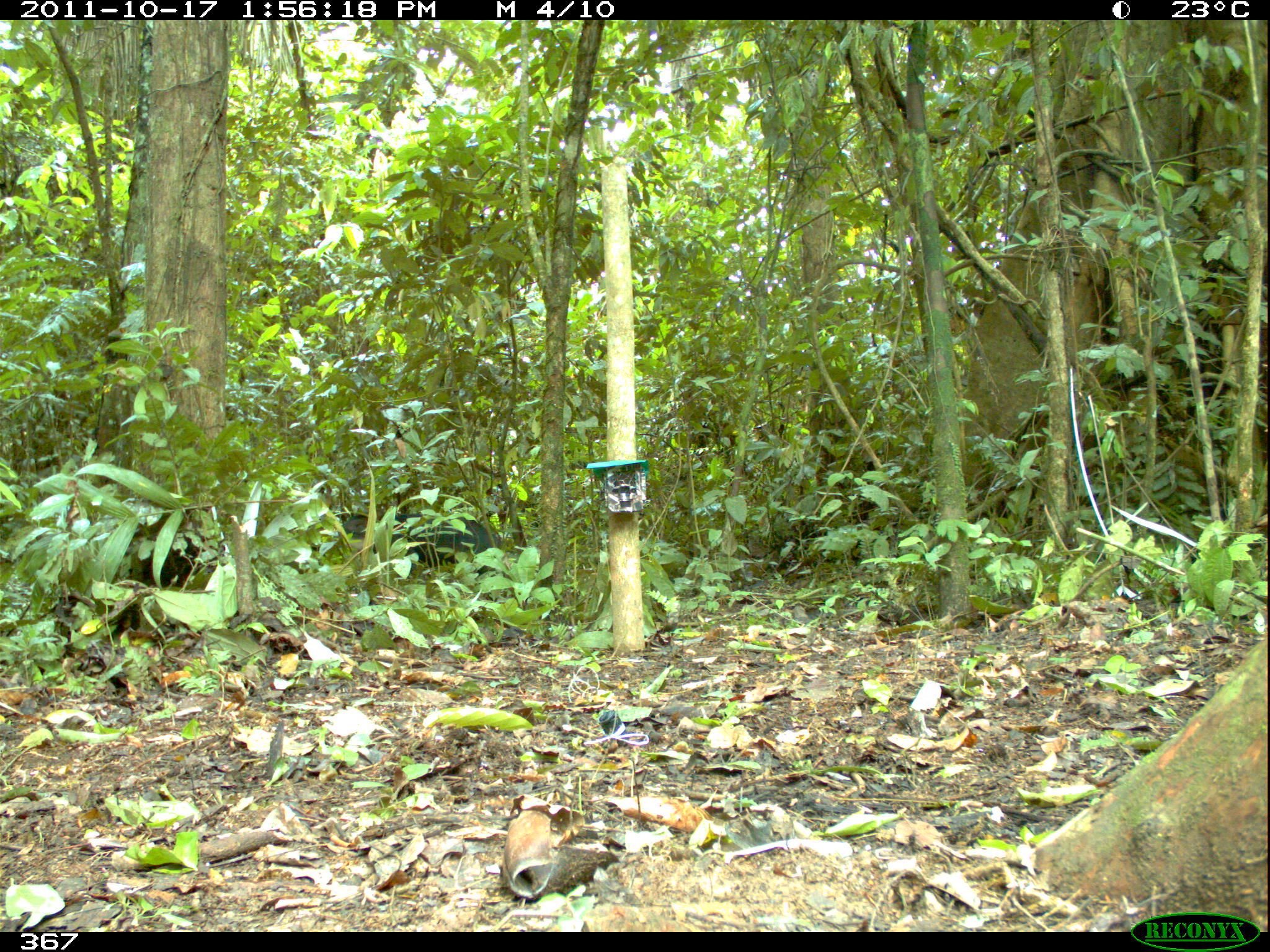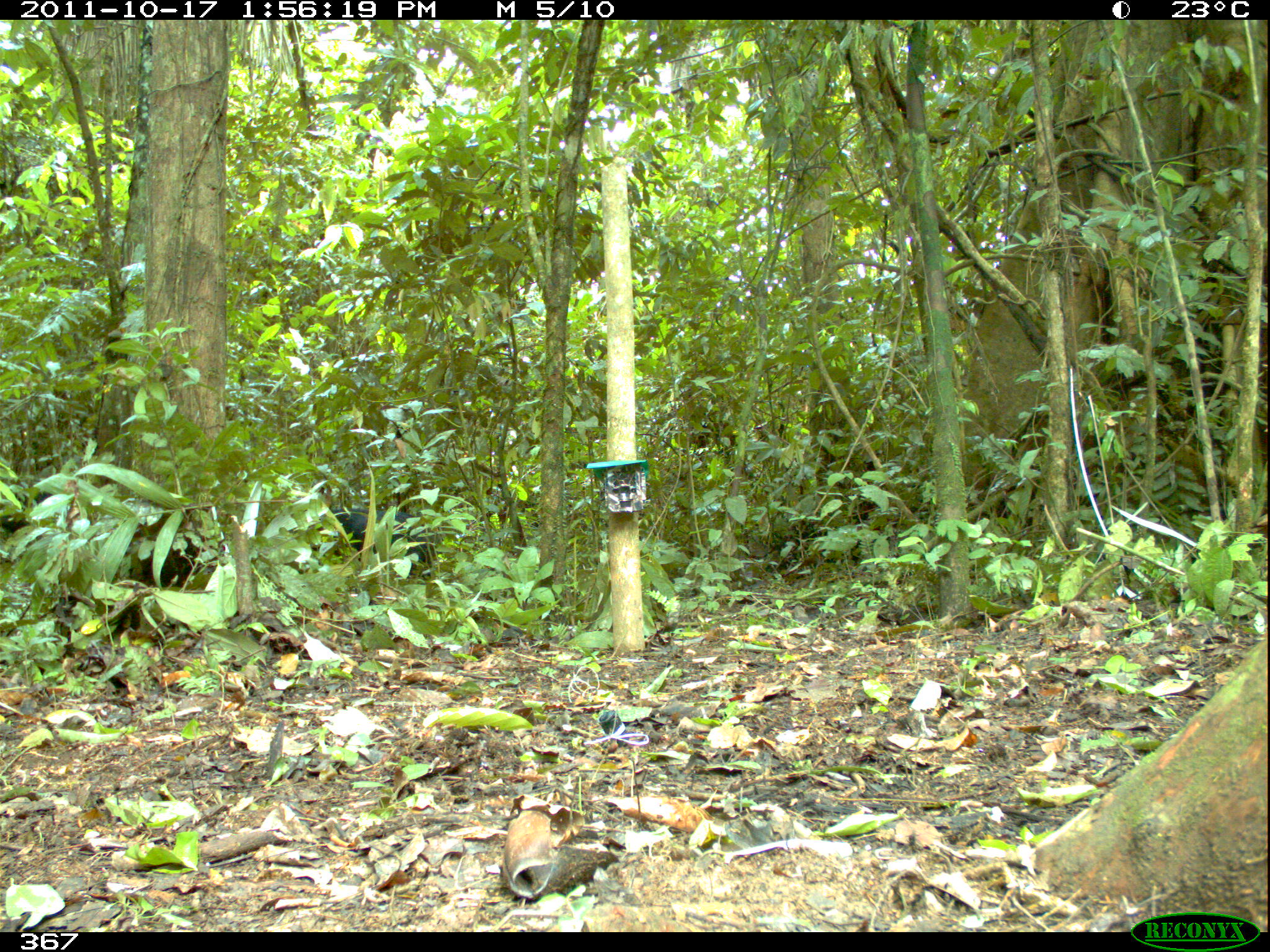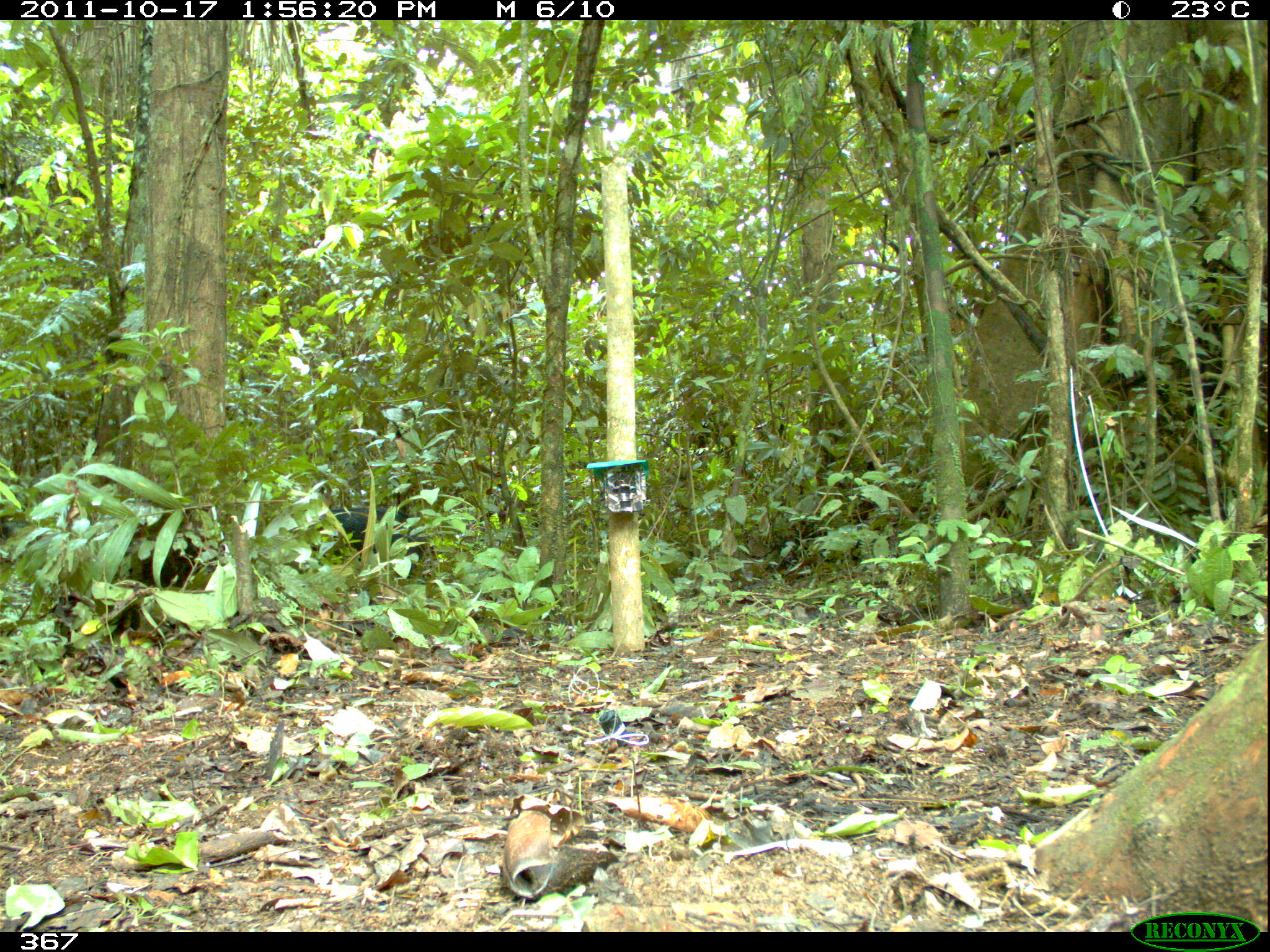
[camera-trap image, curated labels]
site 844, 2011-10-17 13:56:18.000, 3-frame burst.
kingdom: Animalia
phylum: Chordata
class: Mammalia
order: Artiodactyla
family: Tayassuidae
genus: Tayassu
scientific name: Tayassu pecari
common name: white-lipped peccary